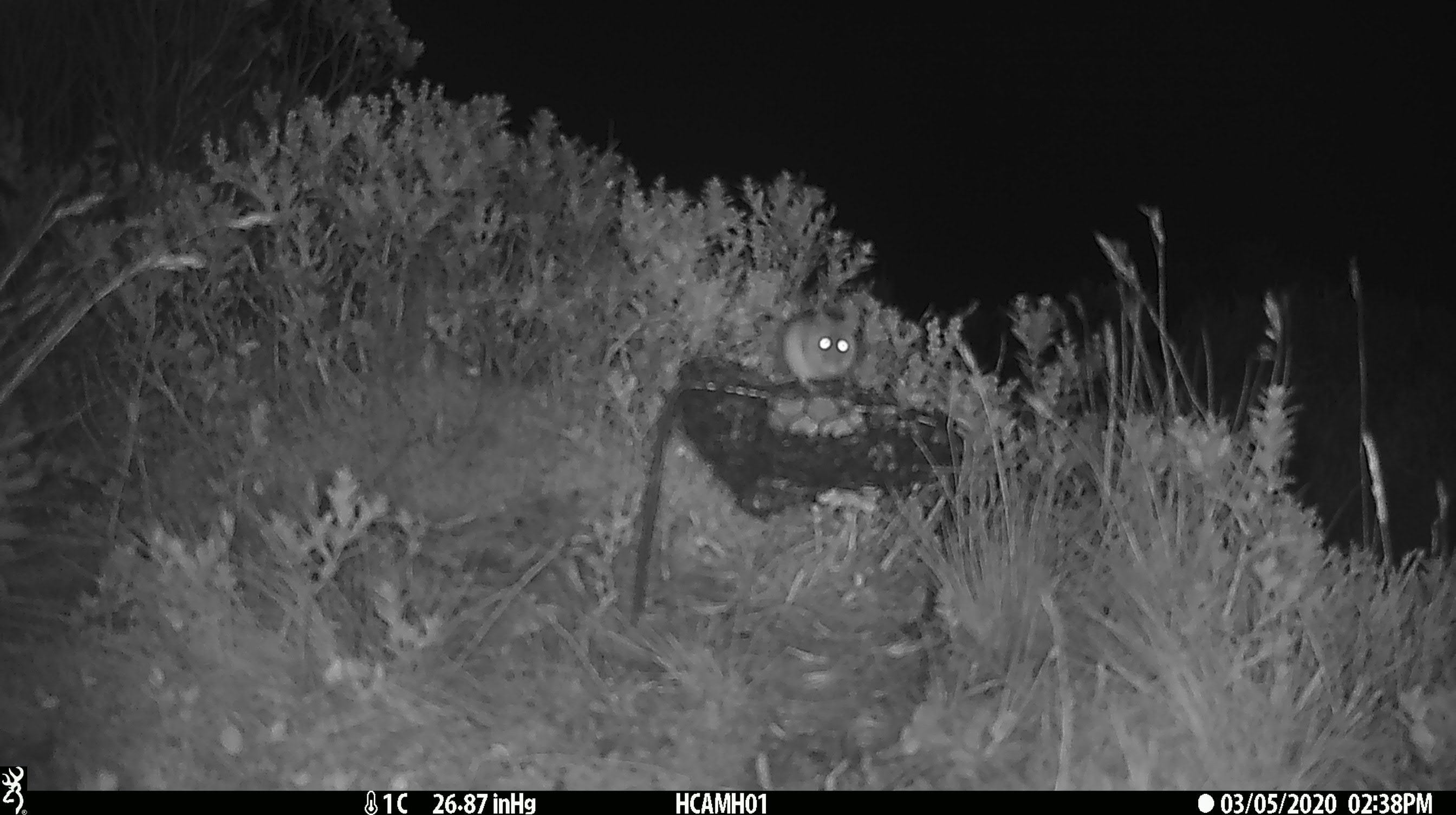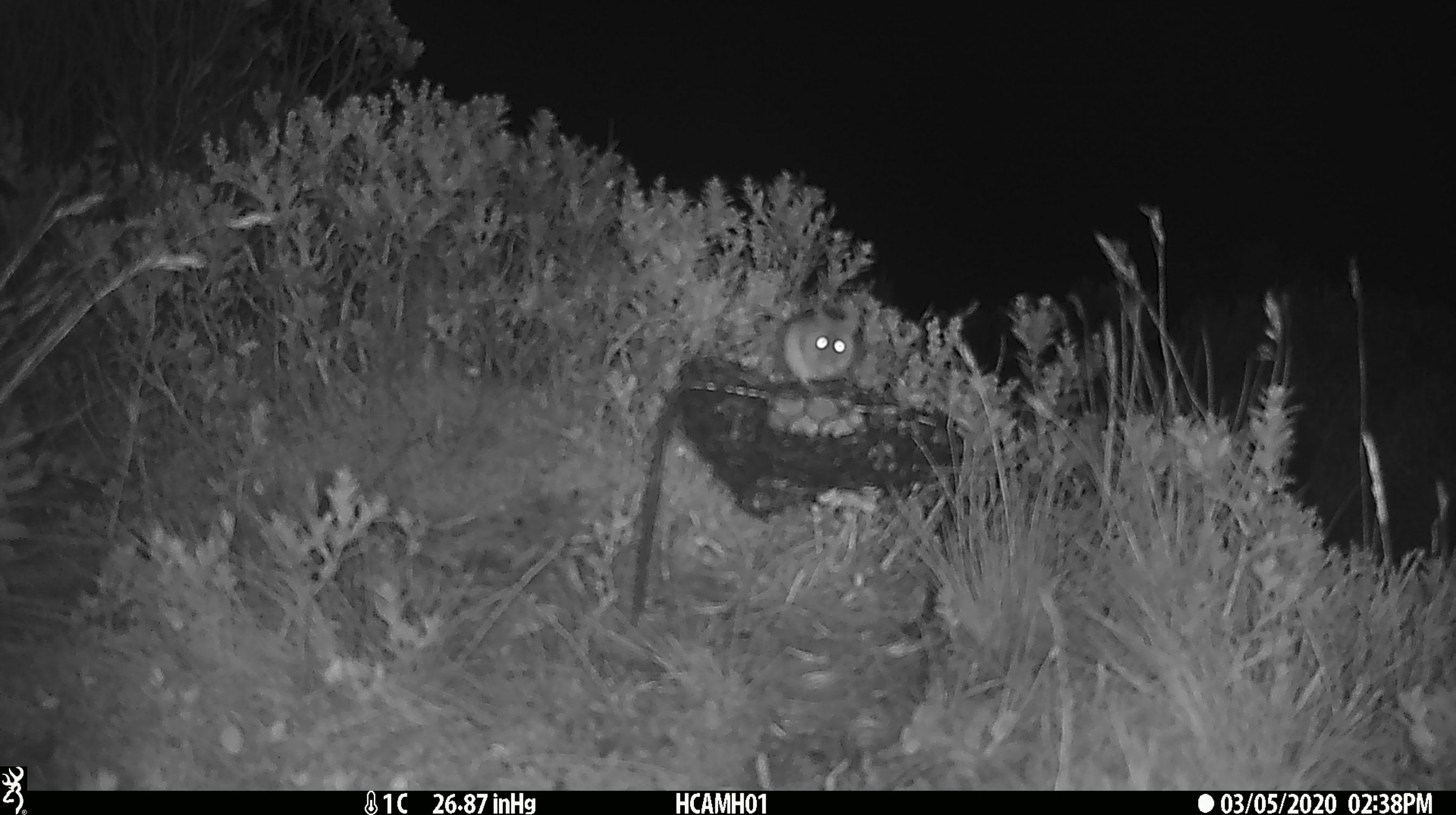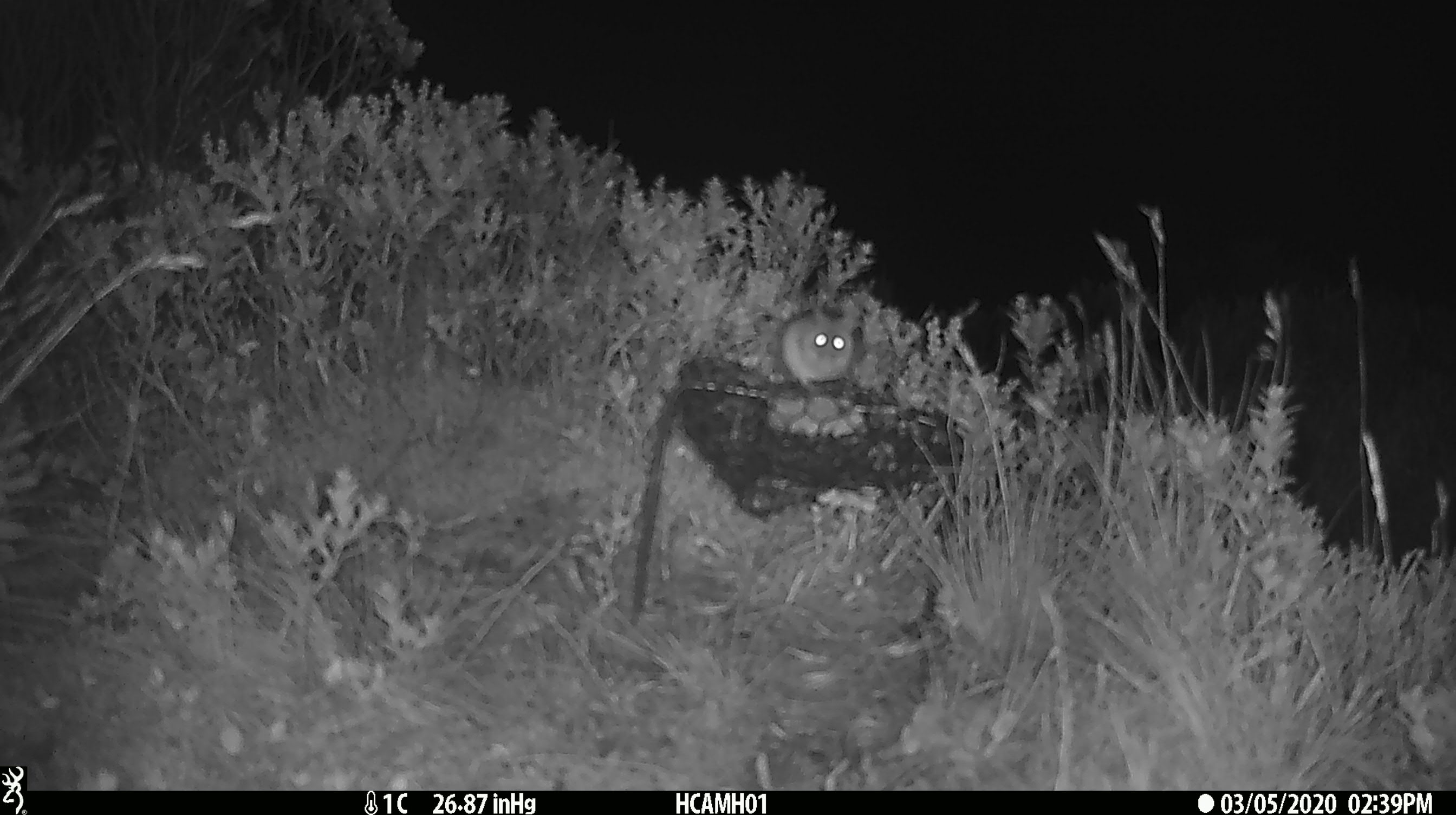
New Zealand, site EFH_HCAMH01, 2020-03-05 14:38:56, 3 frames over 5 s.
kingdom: Animalia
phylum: Chordata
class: Mammalia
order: Rodentia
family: Muridae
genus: Mus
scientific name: Mus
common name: mouse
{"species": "mouse (Mus)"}